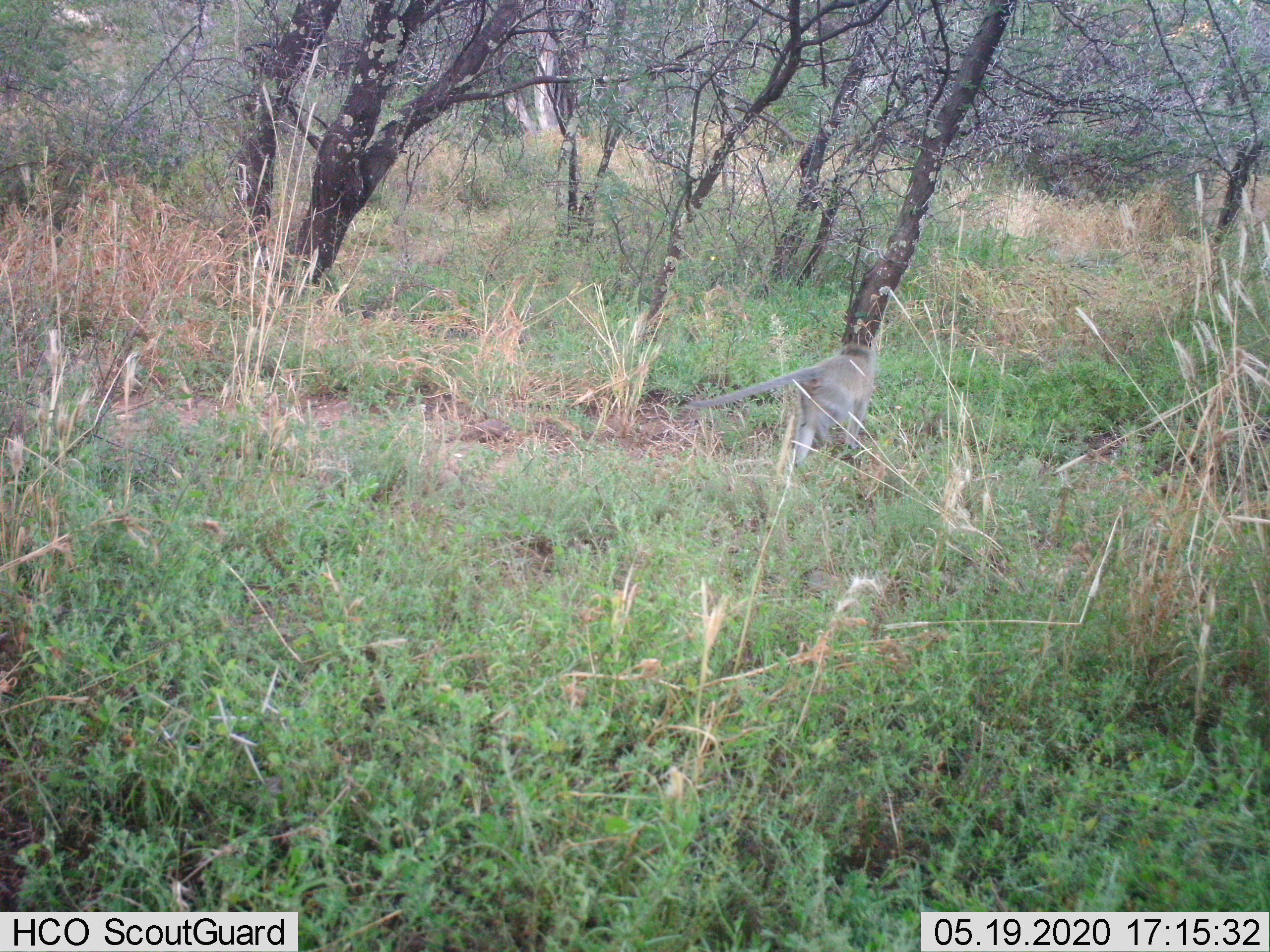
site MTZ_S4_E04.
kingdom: Animalia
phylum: Chordata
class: Mammalia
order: Primates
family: Cercopithecidae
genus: Chlorocebus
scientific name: Chlorocebus pygerythrus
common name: vervet monkey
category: monkeyvervet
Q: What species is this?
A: Monkeyvervet (vervet monkey) (Chlorocebus pygerythrus).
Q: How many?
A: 1.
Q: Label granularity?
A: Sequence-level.